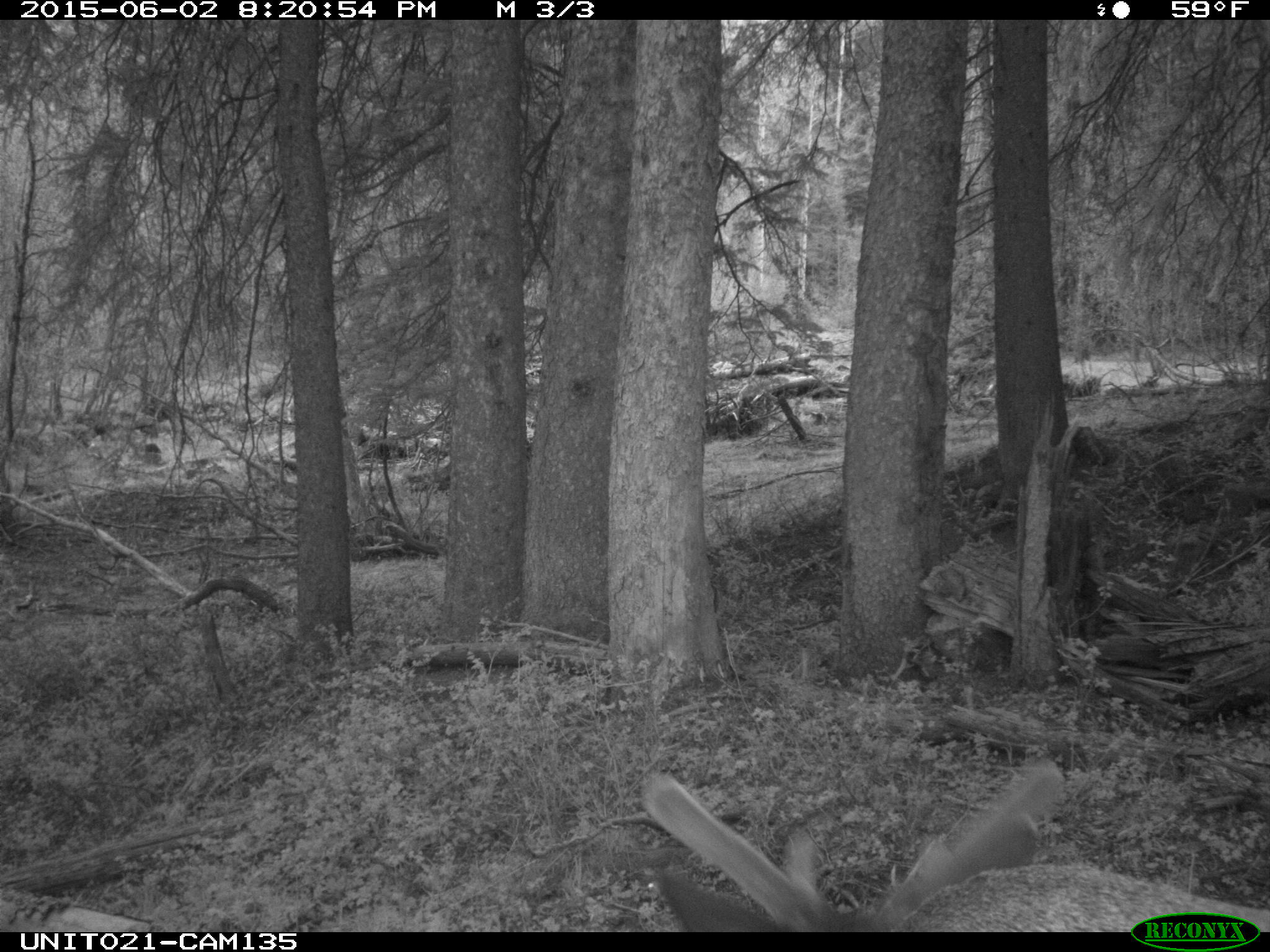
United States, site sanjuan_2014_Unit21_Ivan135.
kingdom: Animalia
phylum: Chordata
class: Mammalia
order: Artiodactyla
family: Cervidae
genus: Cervus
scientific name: Cervus elaphus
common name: red deer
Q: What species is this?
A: Cervus elaphus (red deer).